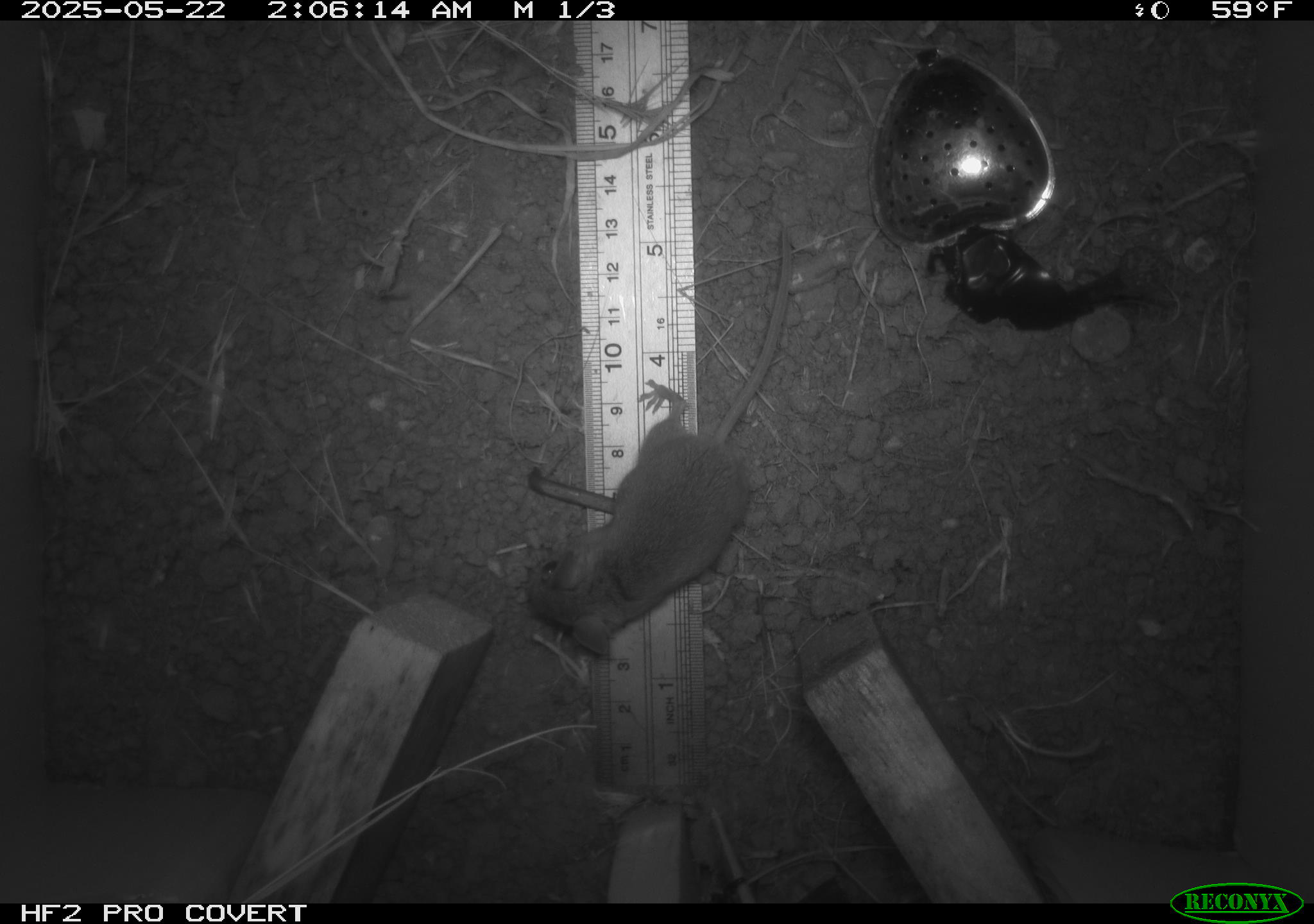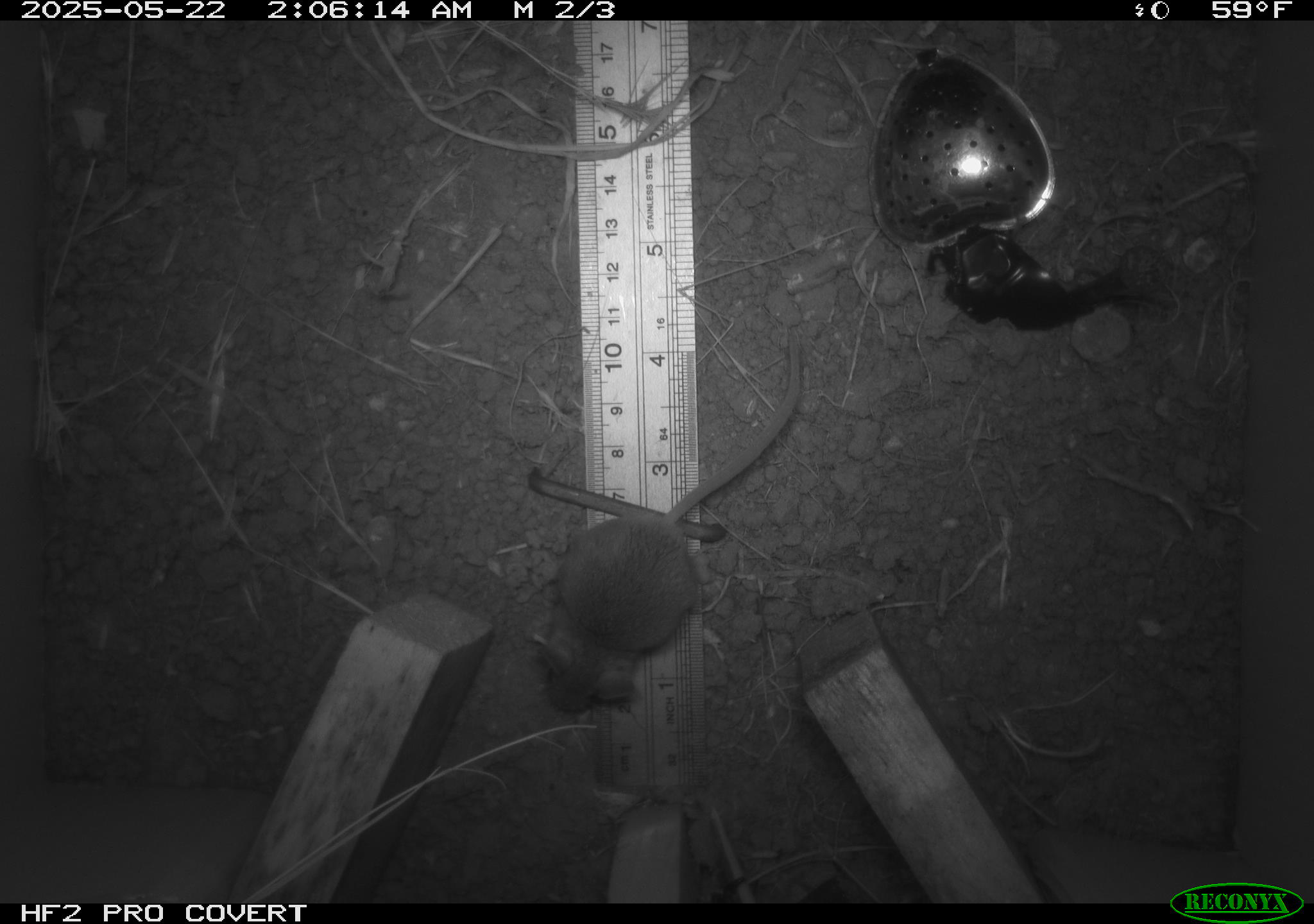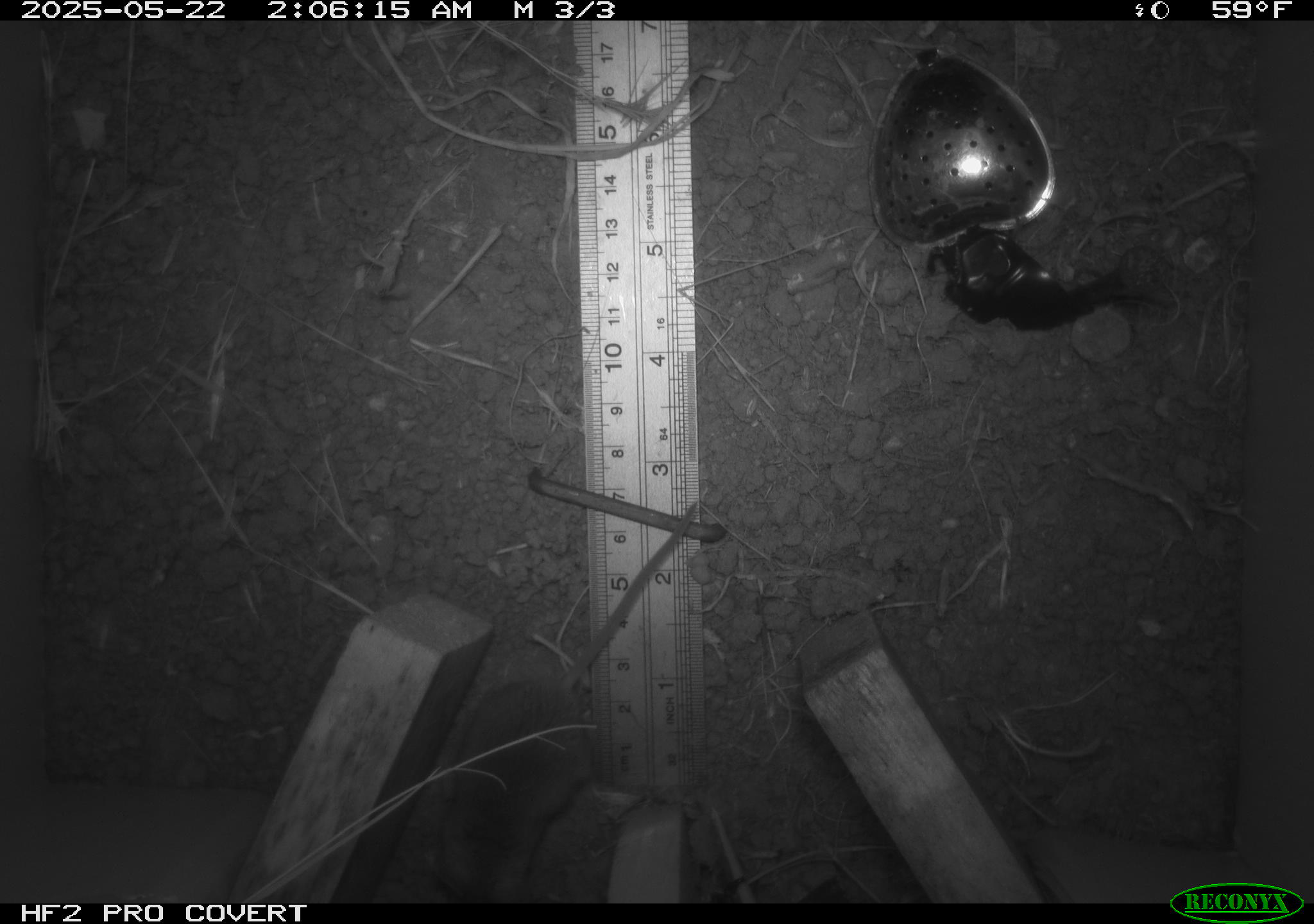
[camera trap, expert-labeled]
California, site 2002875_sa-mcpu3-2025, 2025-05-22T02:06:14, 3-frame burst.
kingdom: Animalia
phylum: Chordata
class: Mammalia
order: Rodentia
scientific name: Rodentia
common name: mouse species